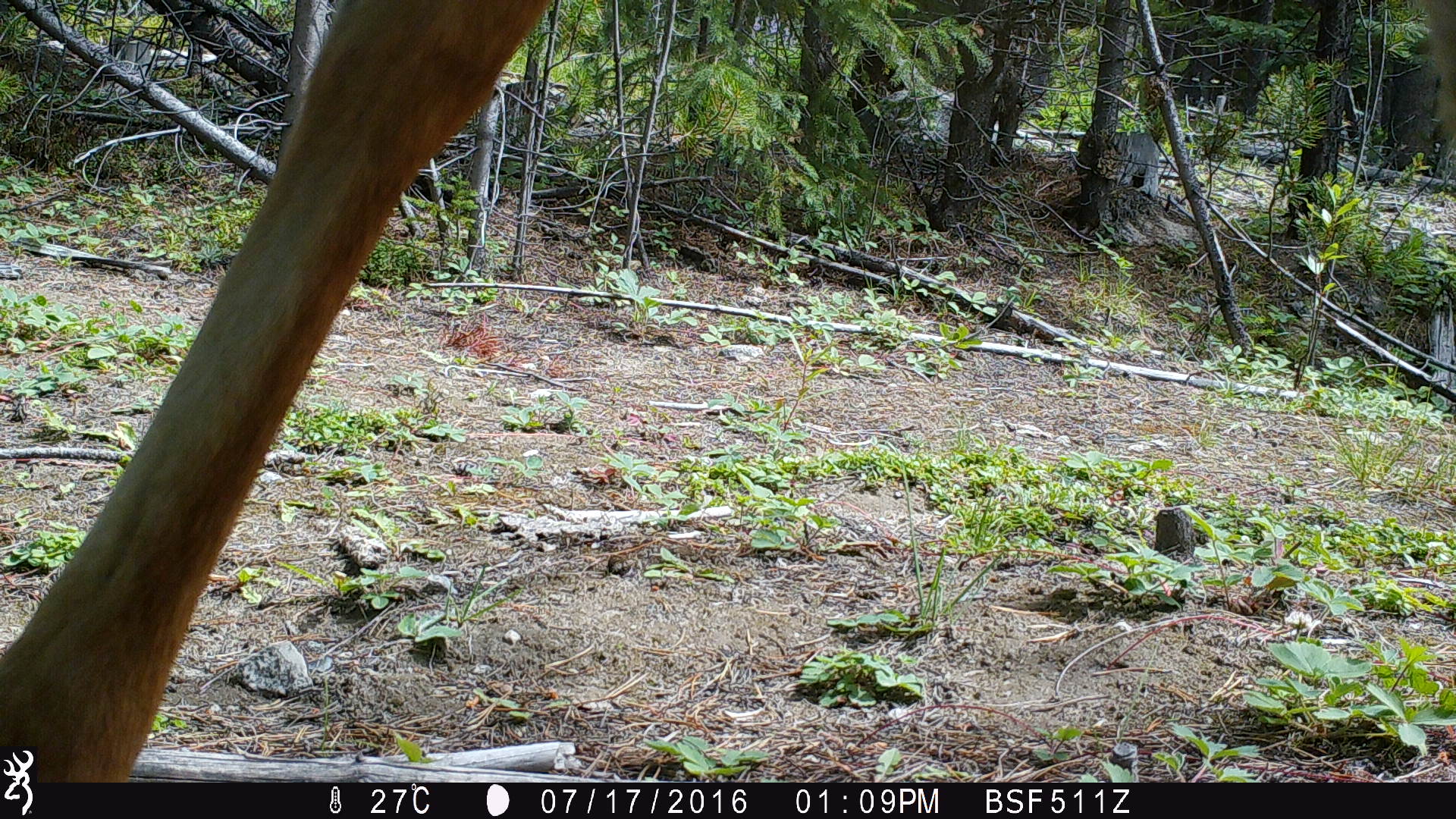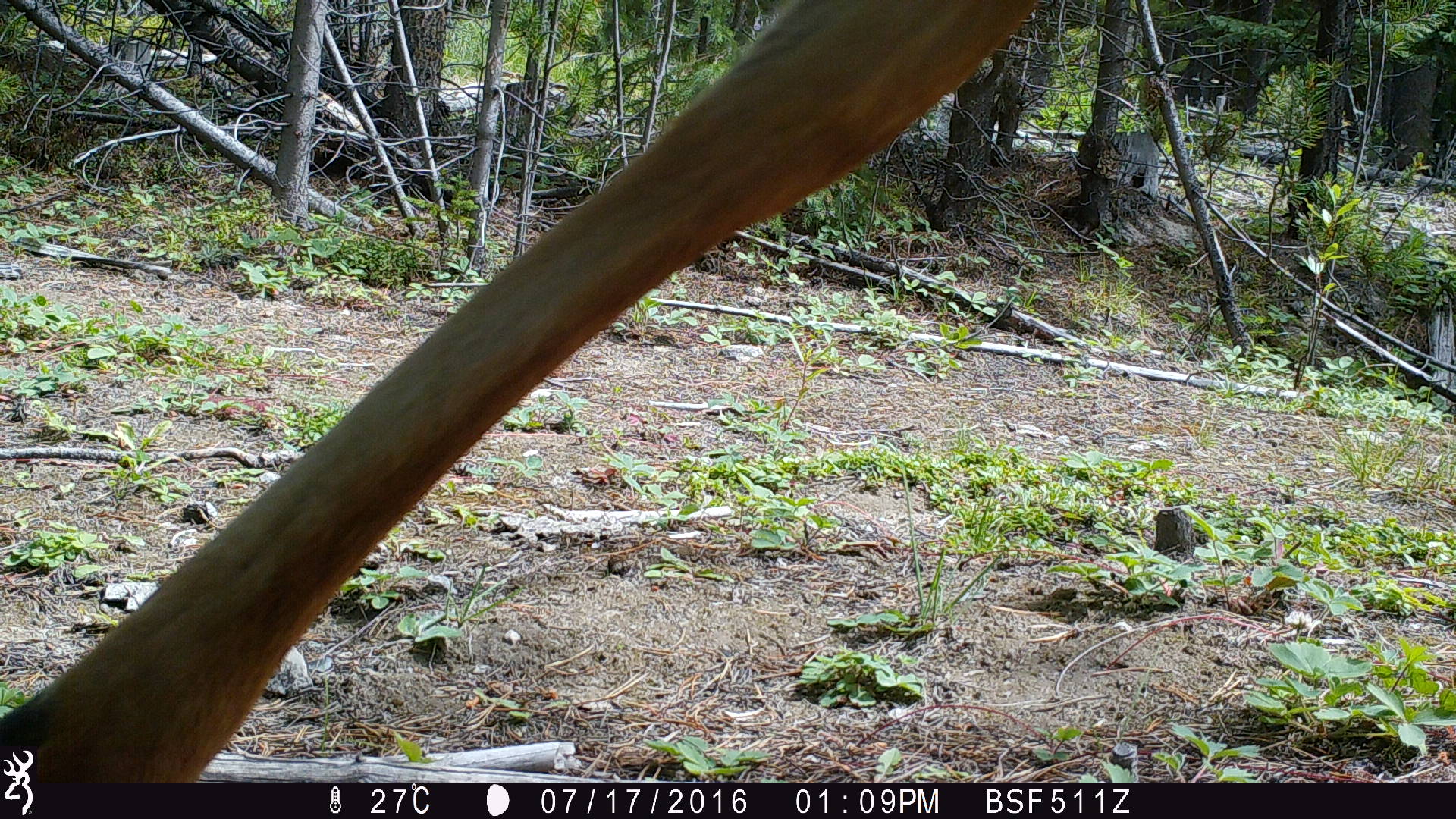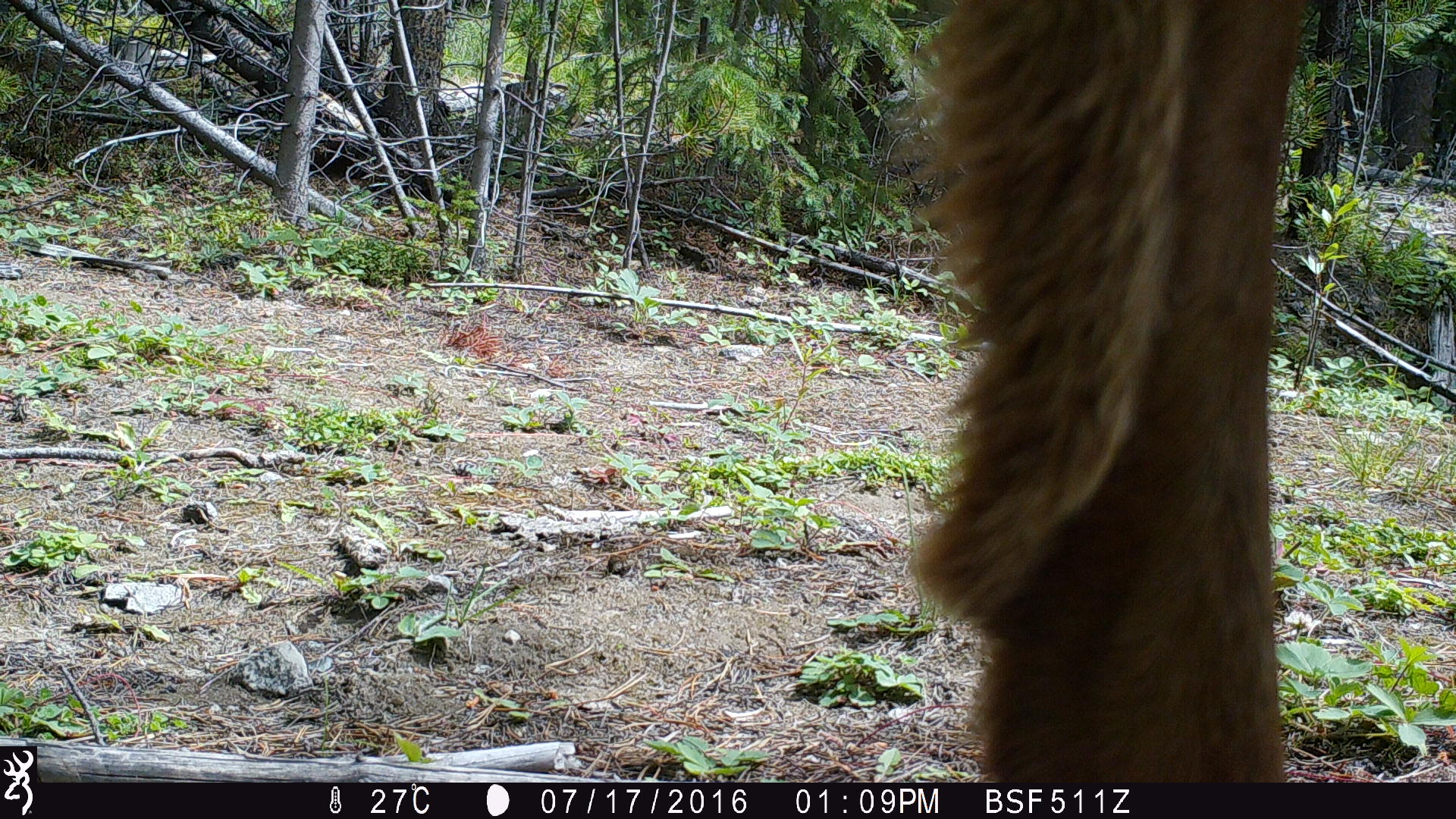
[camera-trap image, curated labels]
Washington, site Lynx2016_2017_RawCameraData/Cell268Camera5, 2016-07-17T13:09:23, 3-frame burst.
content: unidentified animal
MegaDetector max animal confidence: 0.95